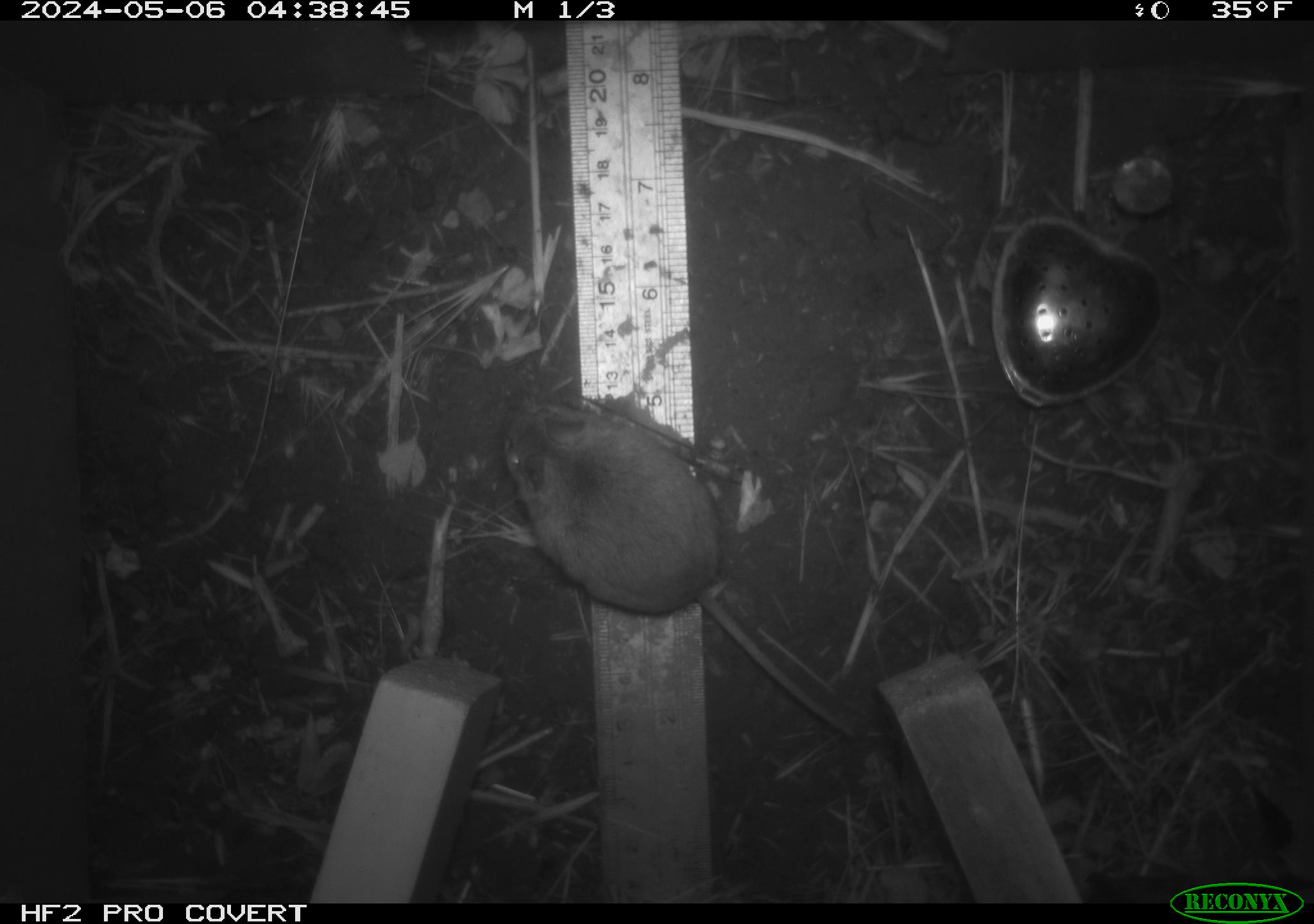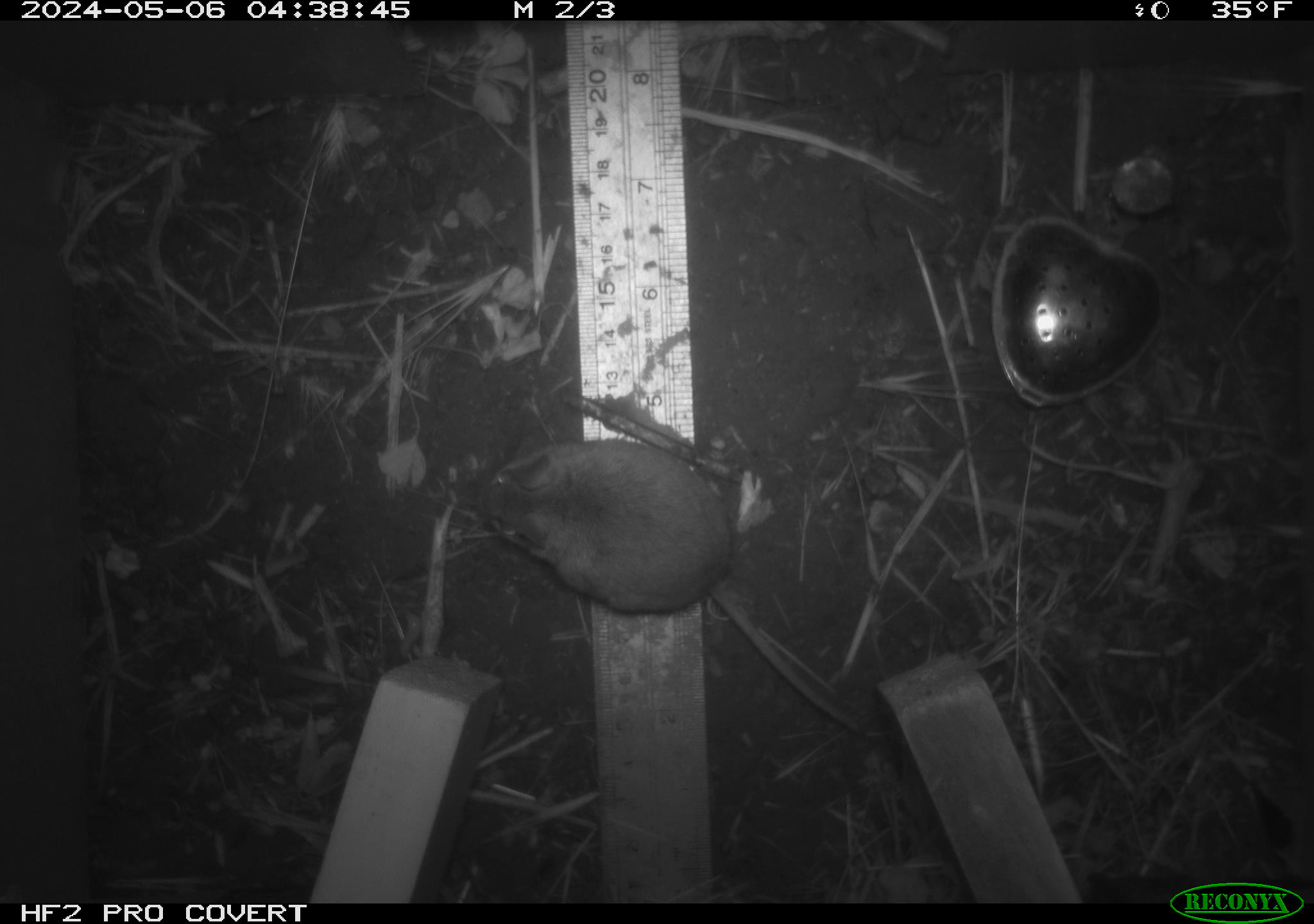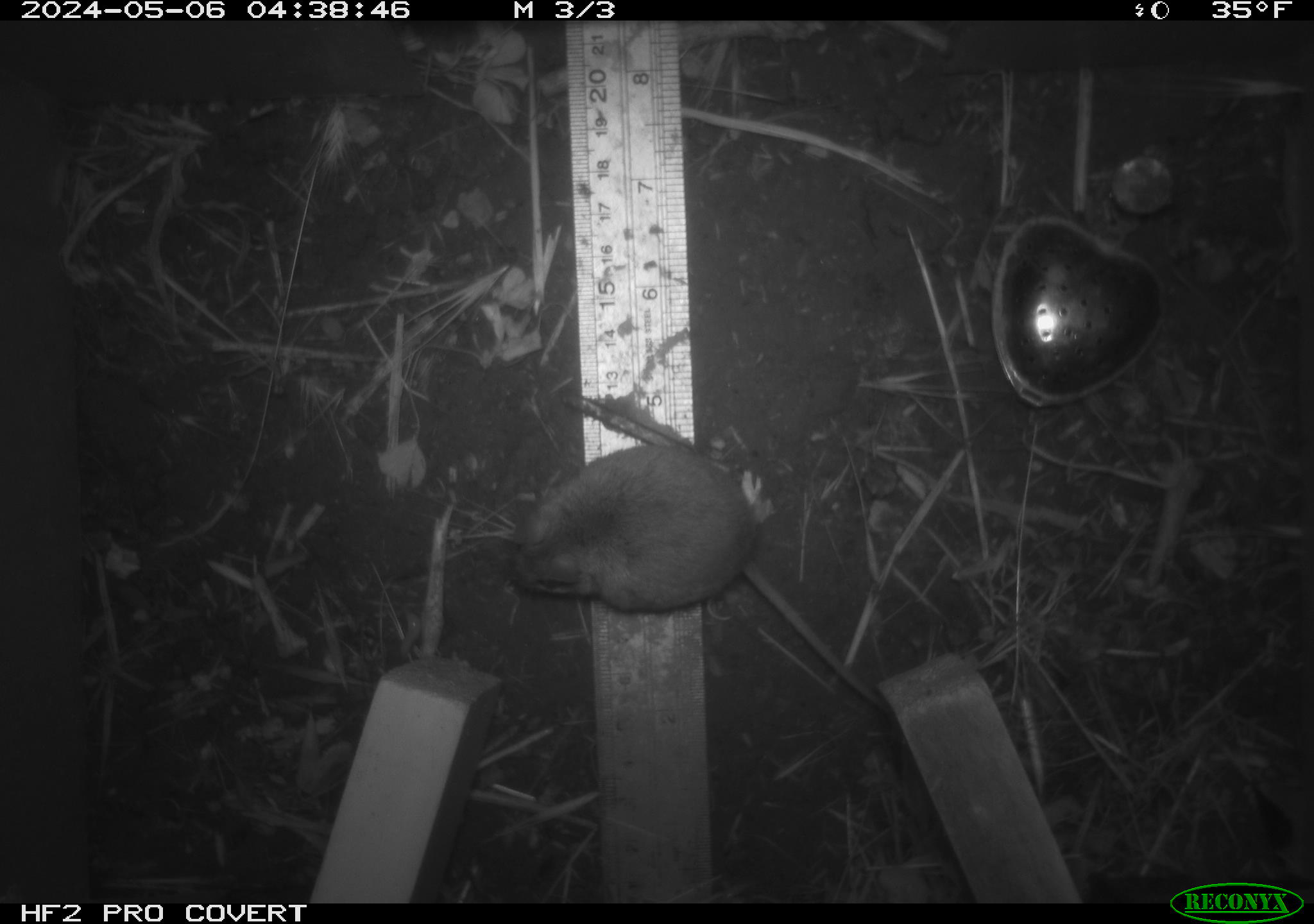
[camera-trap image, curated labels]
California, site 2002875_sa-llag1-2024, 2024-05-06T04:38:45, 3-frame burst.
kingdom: Animalia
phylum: Chordata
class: Mammalia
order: Rodentia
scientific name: Rodentia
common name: mouse species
Mouse species (Rodentia).